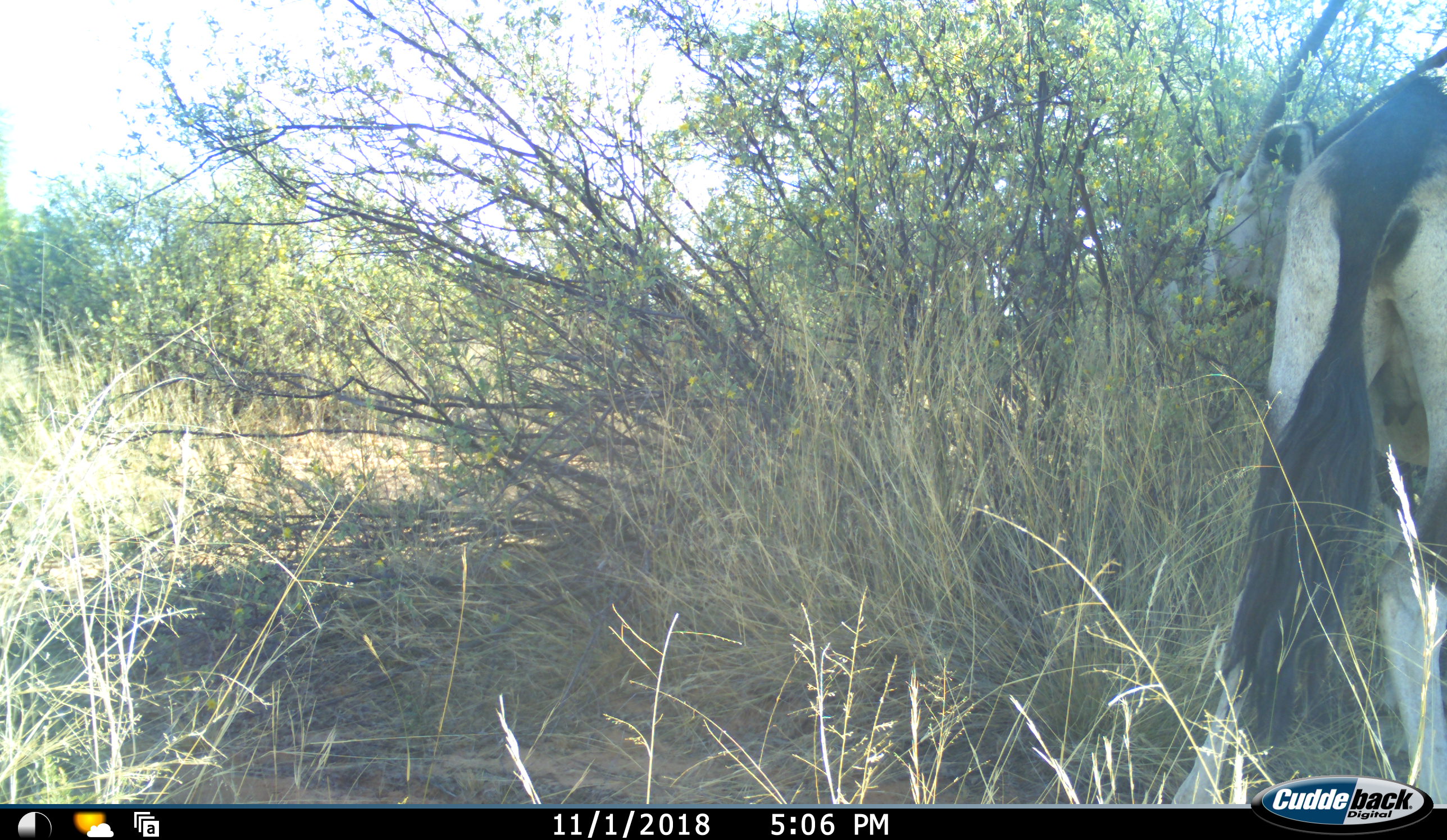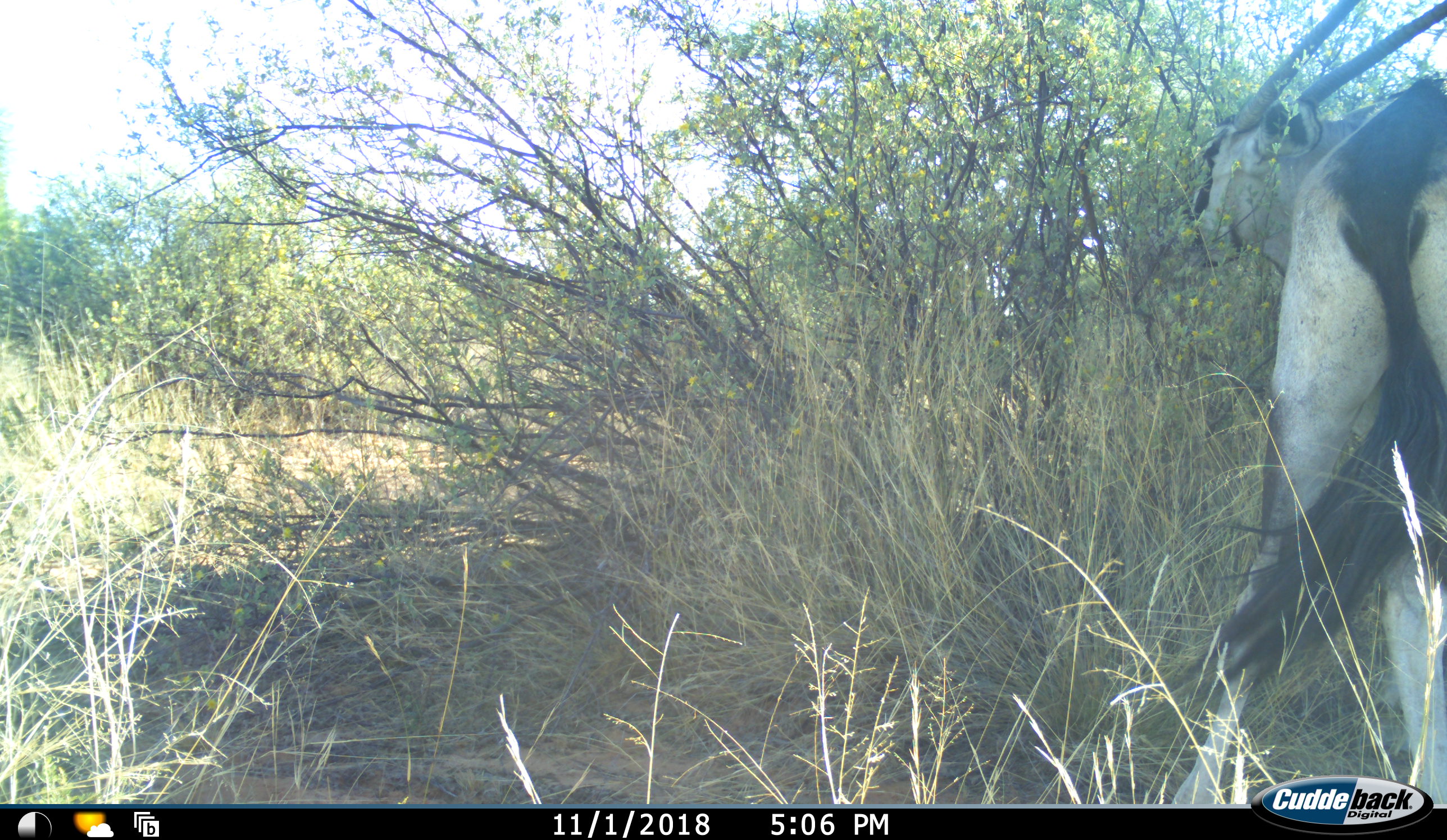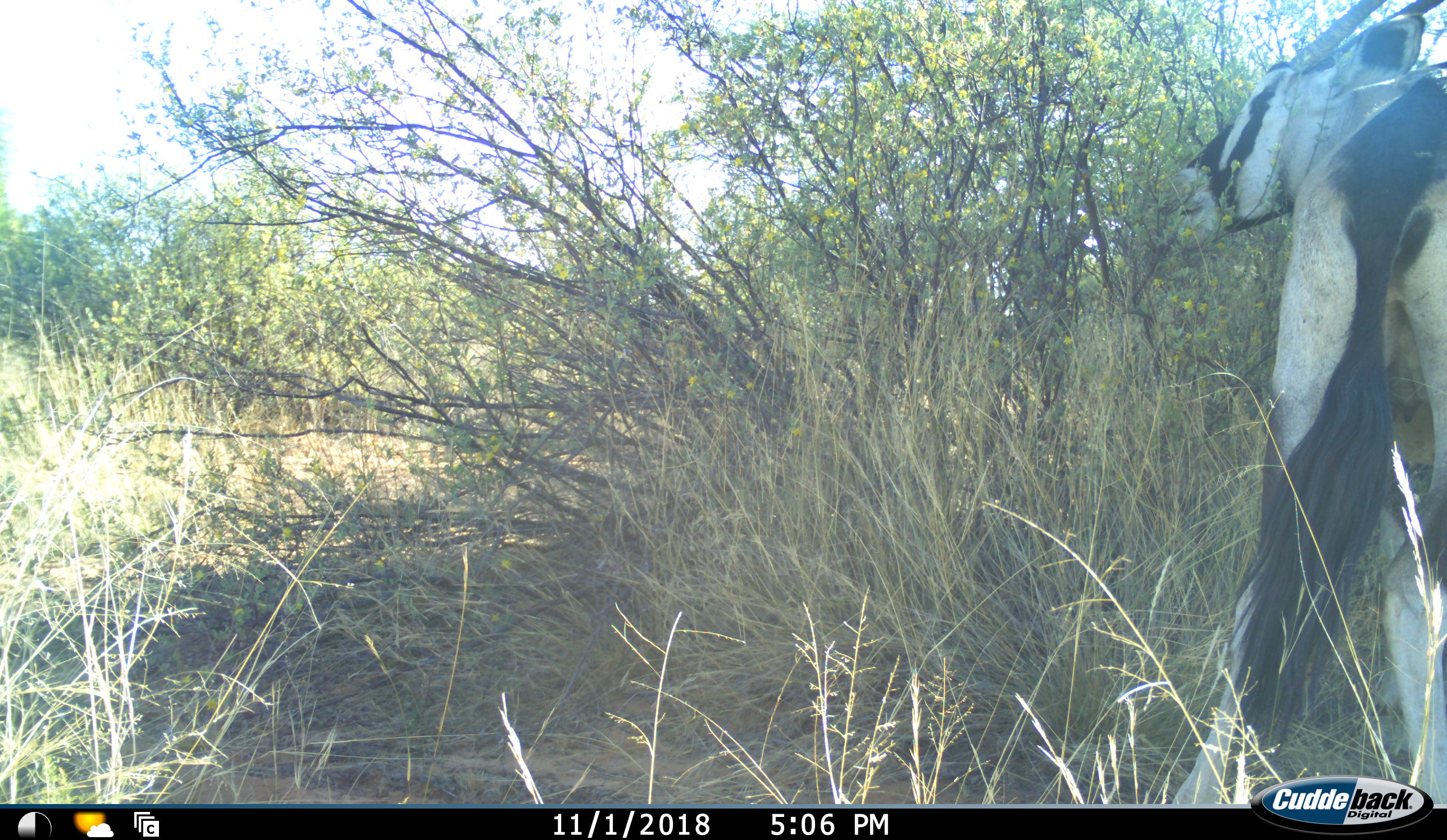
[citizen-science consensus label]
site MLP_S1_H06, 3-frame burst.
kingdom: Animalia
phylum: Chordata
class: Mammalia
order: Artiodactyla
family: Bovidae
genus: Oryx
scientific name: Oryx gazella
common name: gemsbok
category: oryx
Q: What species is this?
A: Oryx (gemsbok) (Oryx gazella).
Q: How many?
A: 1.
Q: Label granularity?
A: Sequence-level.